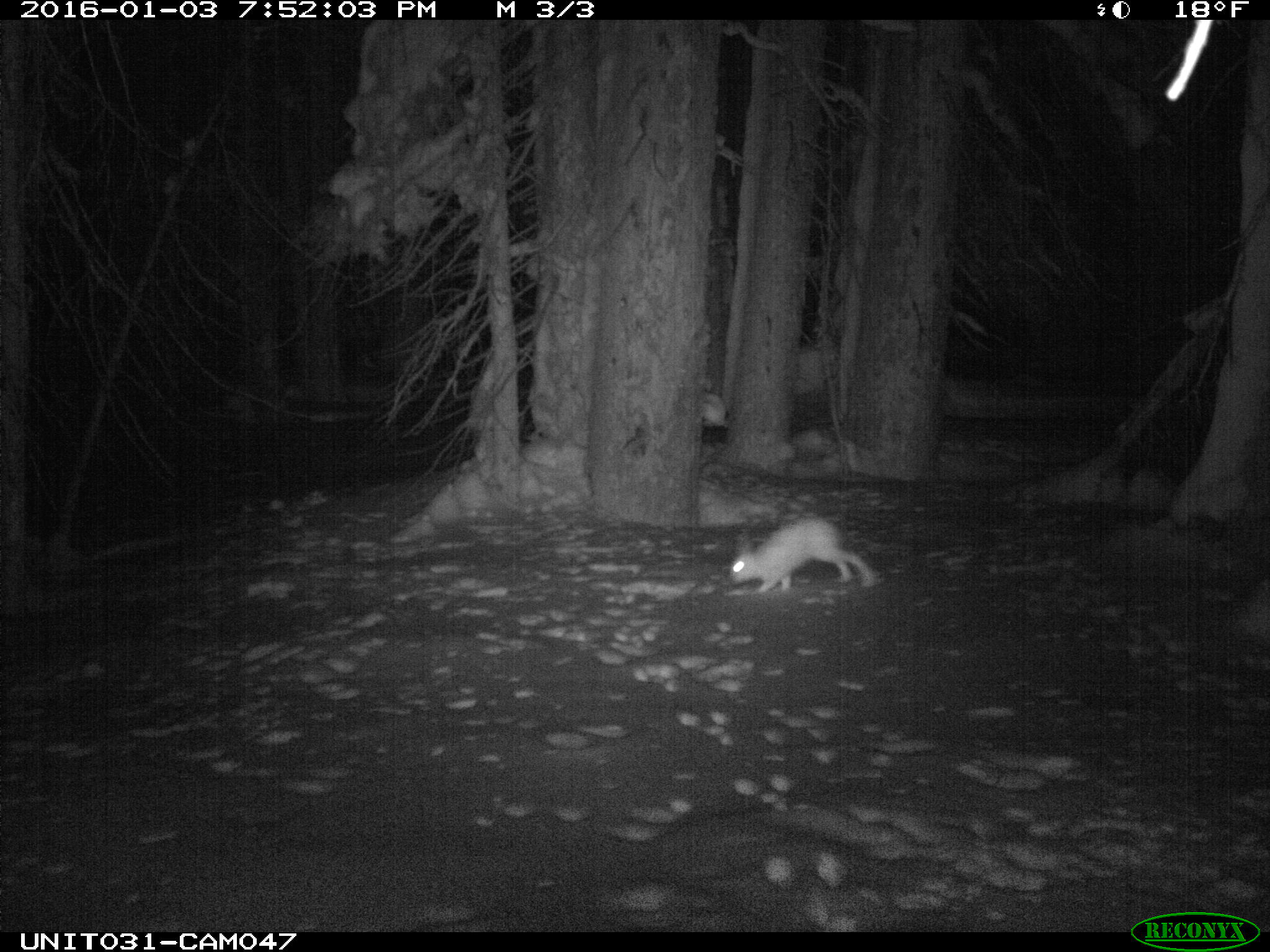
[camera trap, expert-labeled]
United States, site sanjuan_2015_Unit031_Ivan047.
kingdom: Animalia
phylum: Chordata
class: Mammalia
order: Lagomorpha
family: Leporidae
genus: Lepus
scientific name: Lepus americanus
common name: snowshoe hare